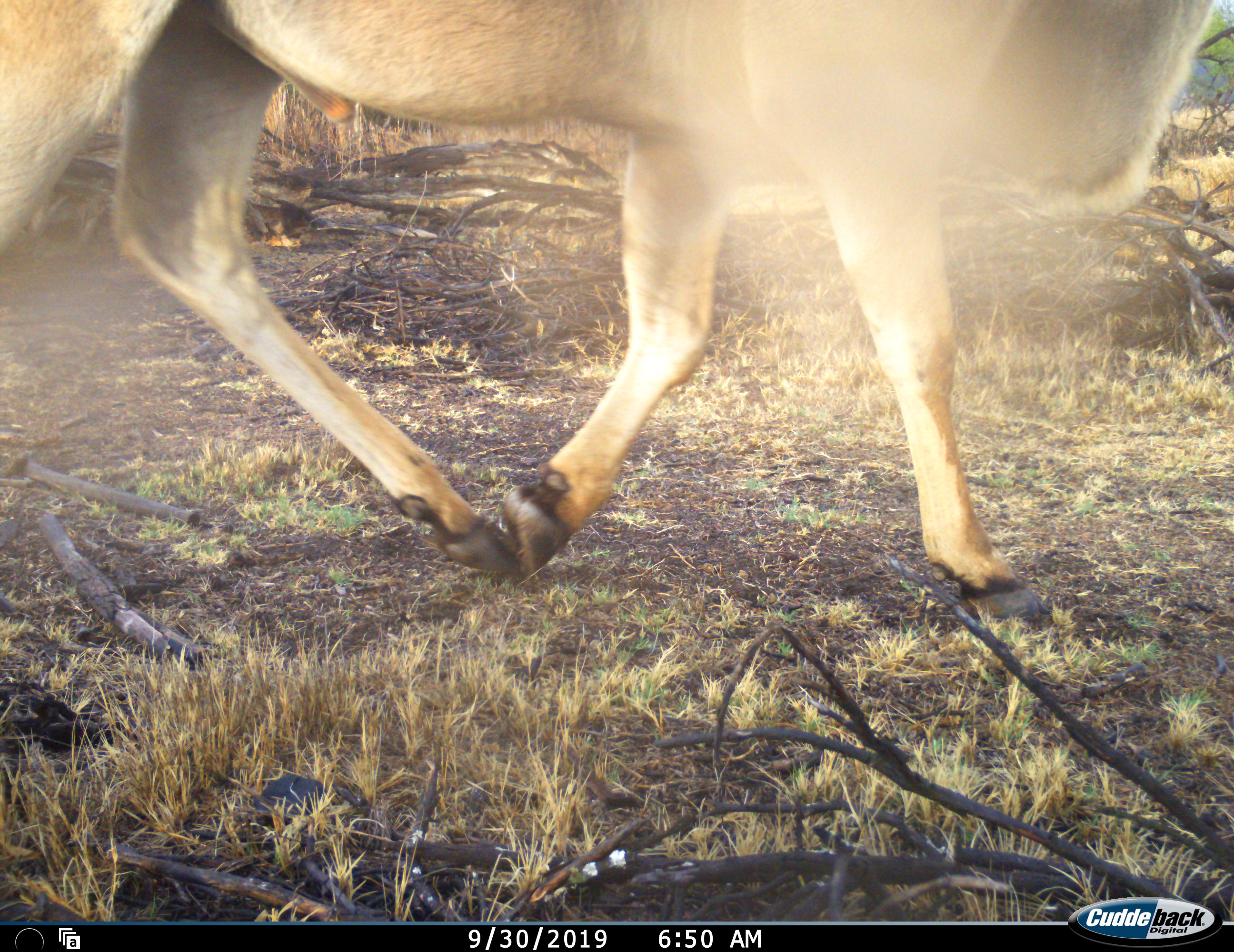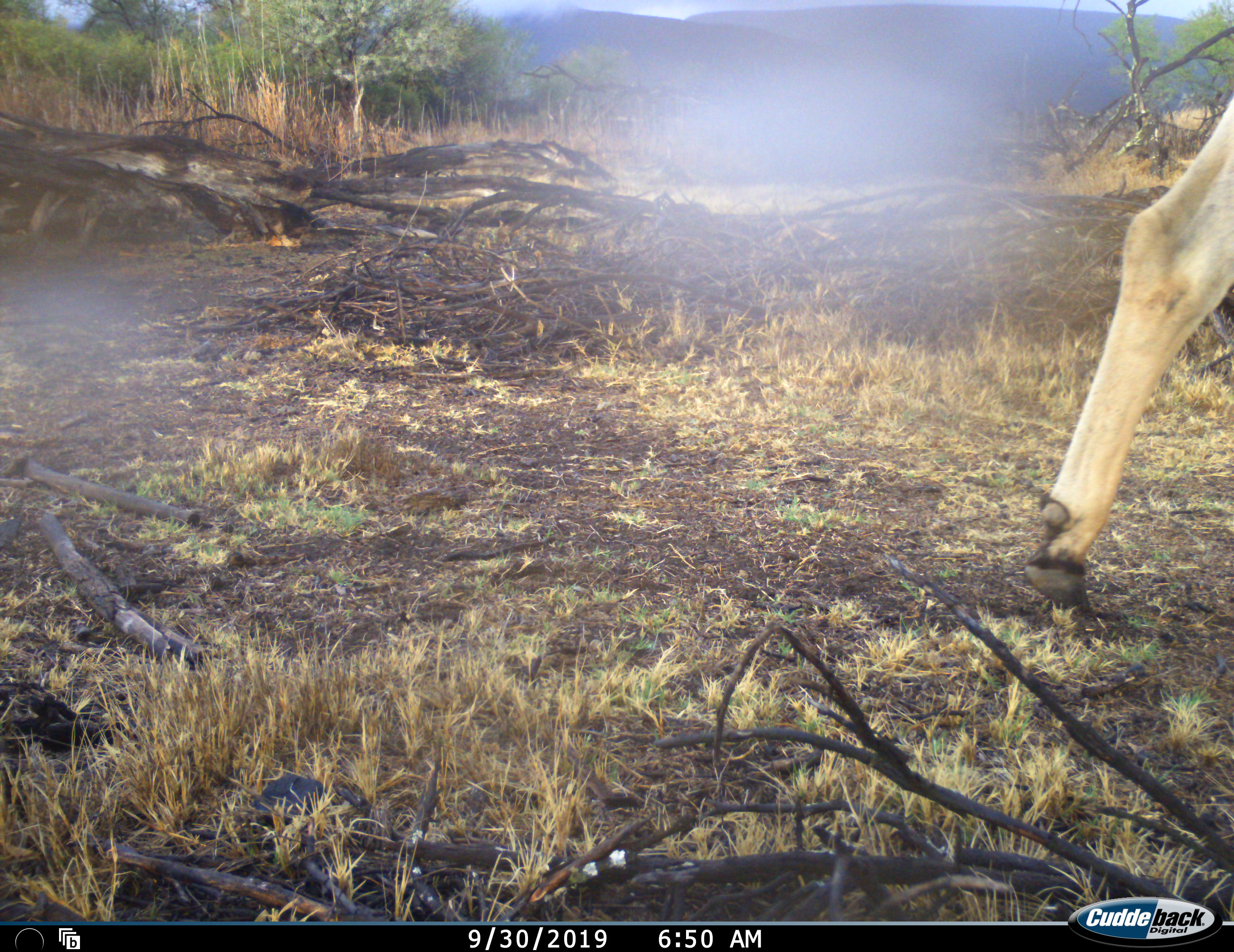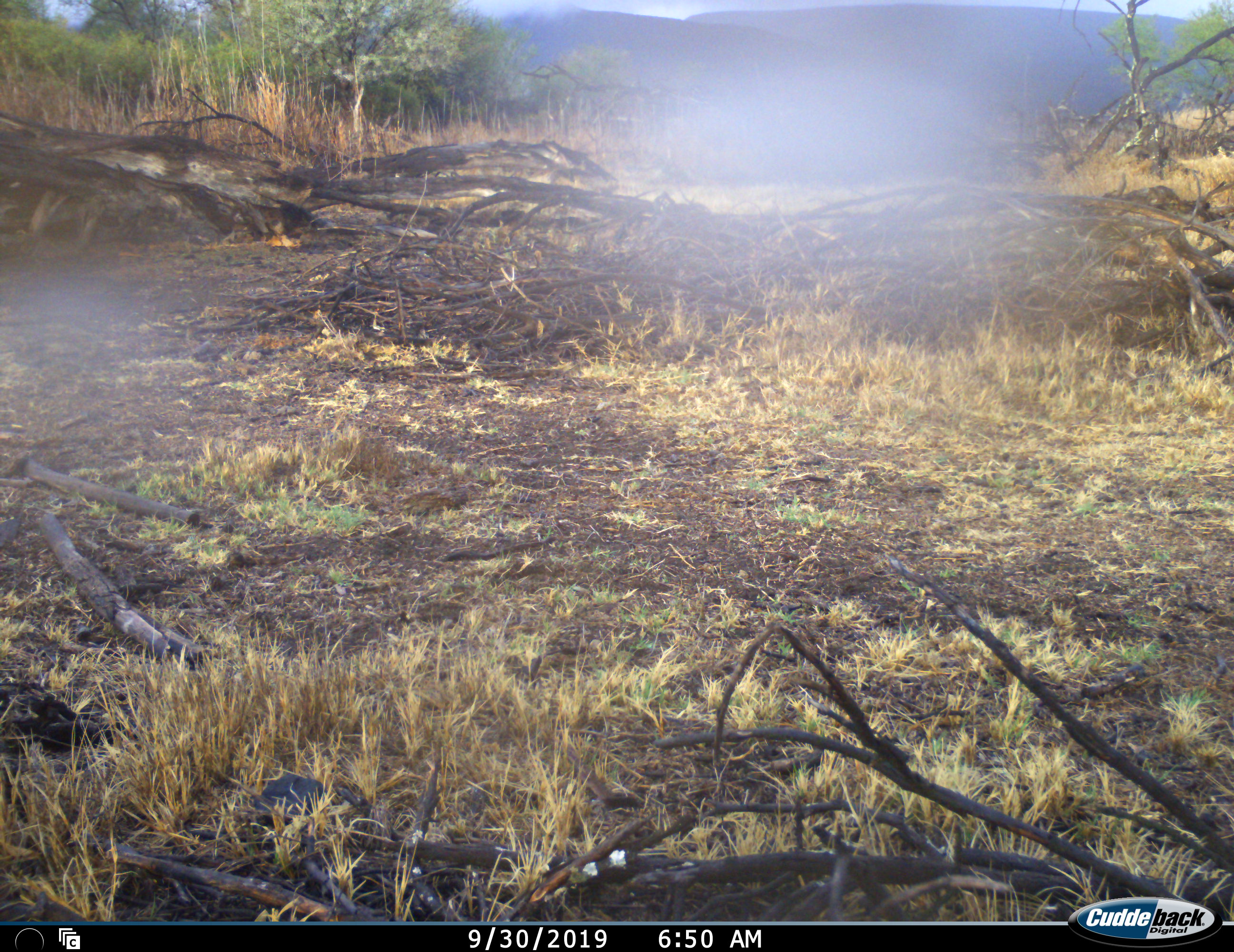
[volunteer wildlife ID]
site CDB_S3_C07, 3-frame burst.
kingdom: Animalia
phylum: Chordata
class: Mammalia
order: Artiodactyla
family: Bovidae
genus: Tragelaphus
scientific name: Tragelaphus oryx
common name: eland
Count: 1.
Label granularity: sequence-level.